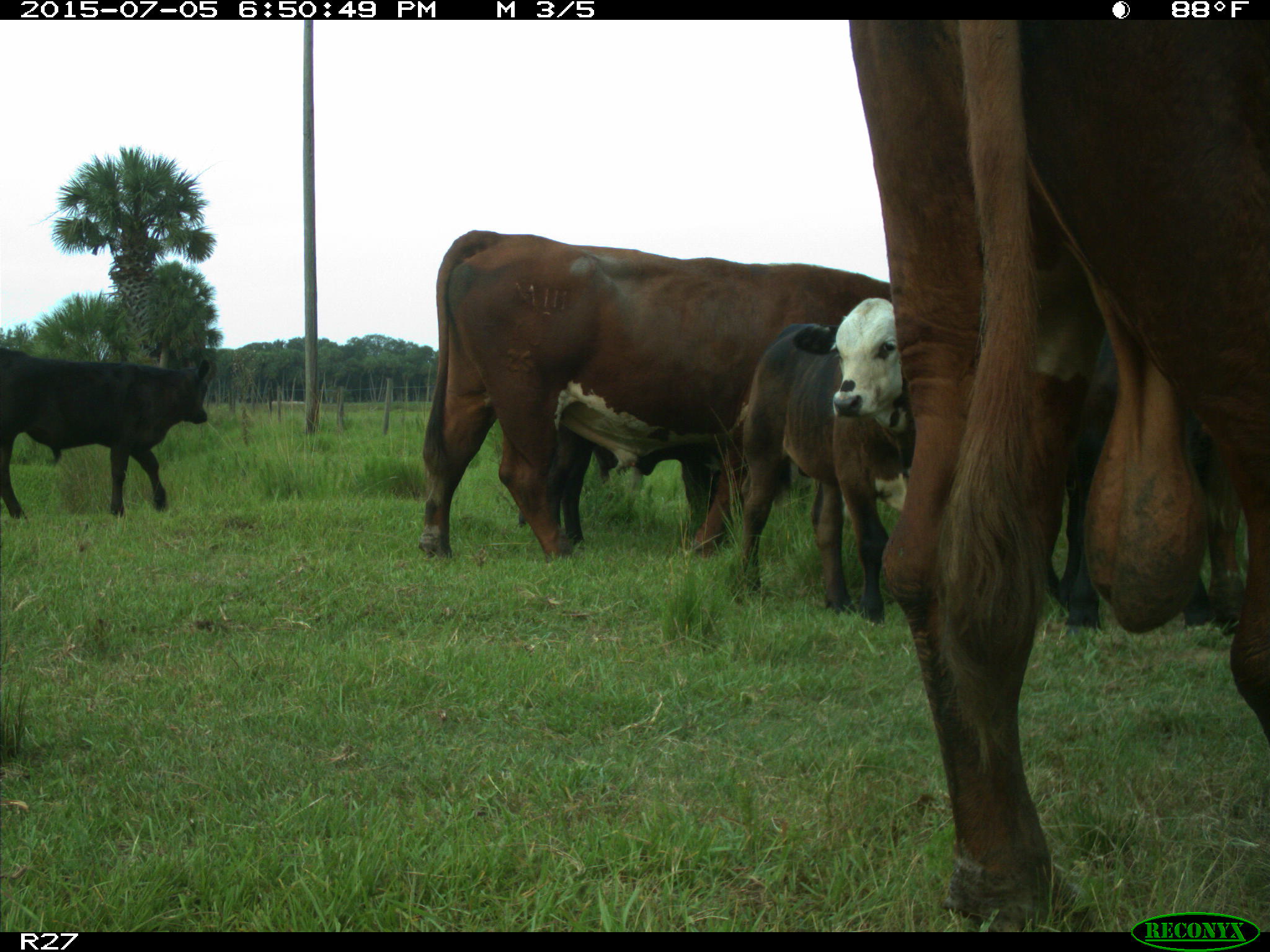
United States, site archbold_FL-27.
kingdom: Animalia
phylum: Chordata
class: Mammalia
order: Artiodactyla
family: Bovidae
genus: Bos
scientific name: Bos taurus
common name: domestic cow